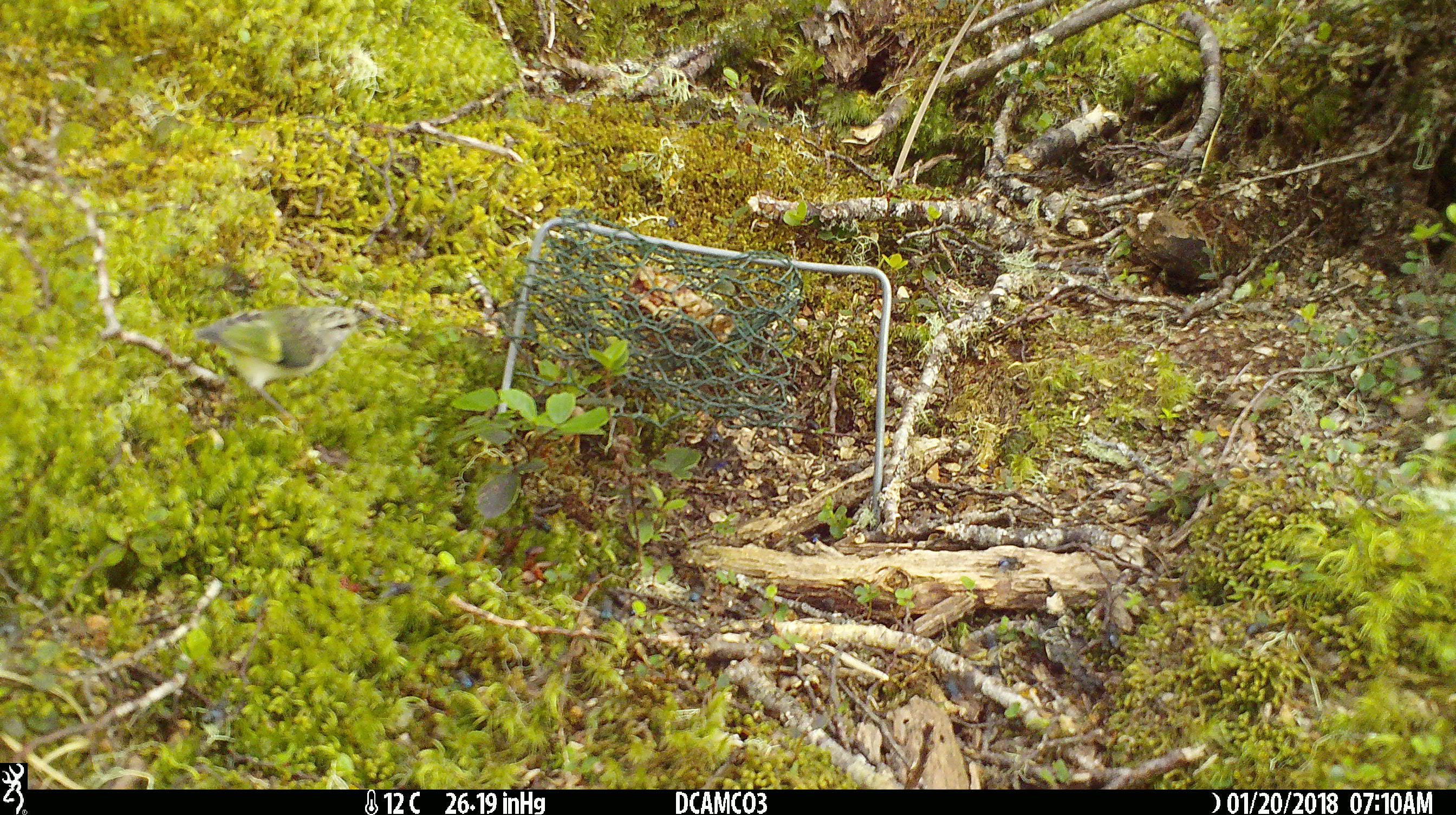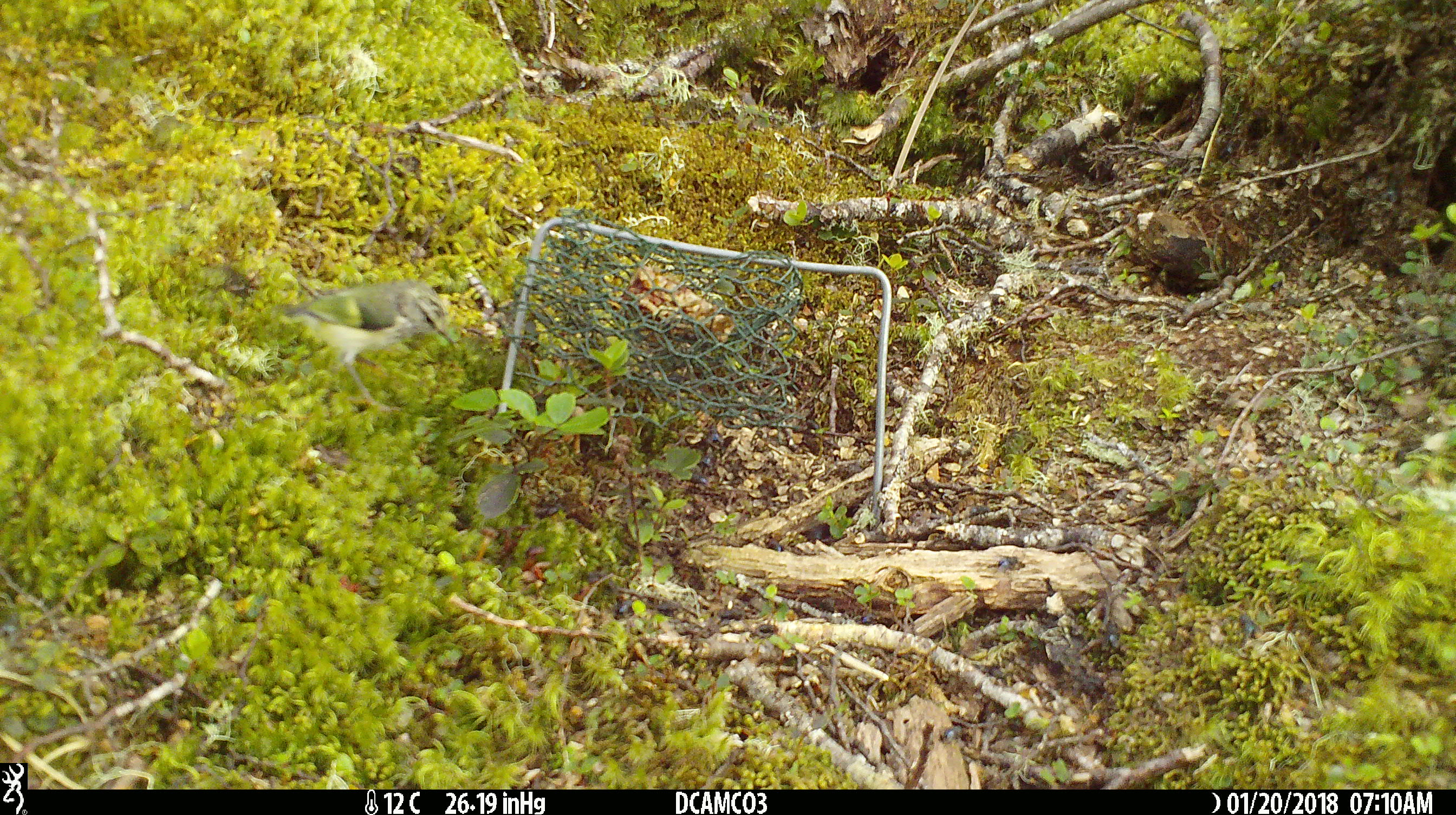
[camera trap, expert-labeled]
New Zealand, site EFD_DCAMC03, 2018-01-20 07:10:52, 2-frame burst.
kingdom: Animalia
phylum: Chordata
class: Aves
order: Passeriformes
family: Acanthisittidae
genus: Acanthisitta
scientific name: Acanthisitta chloris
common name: rifleman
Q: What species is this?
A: Rifleman (Acanthisitta chloris).